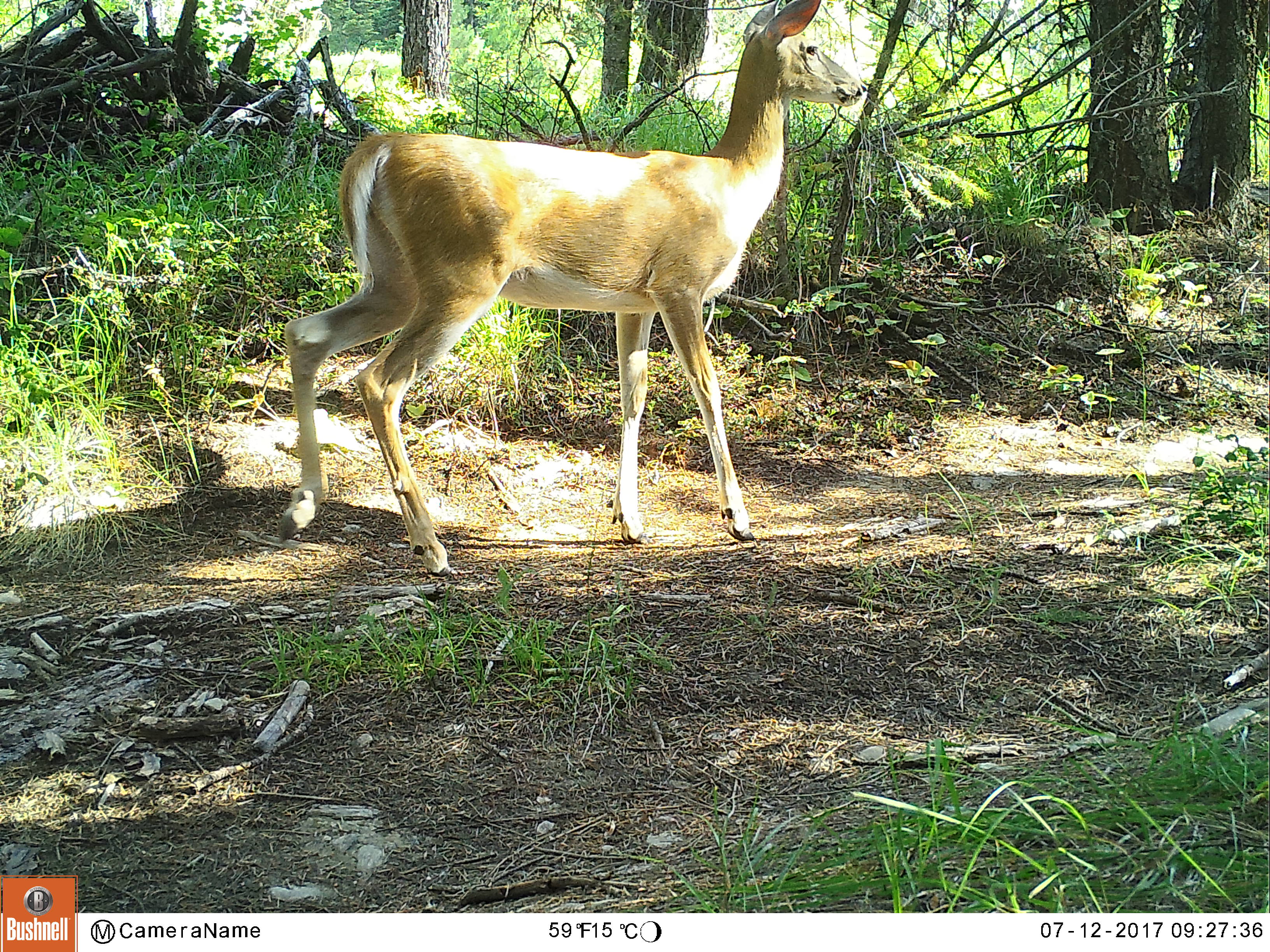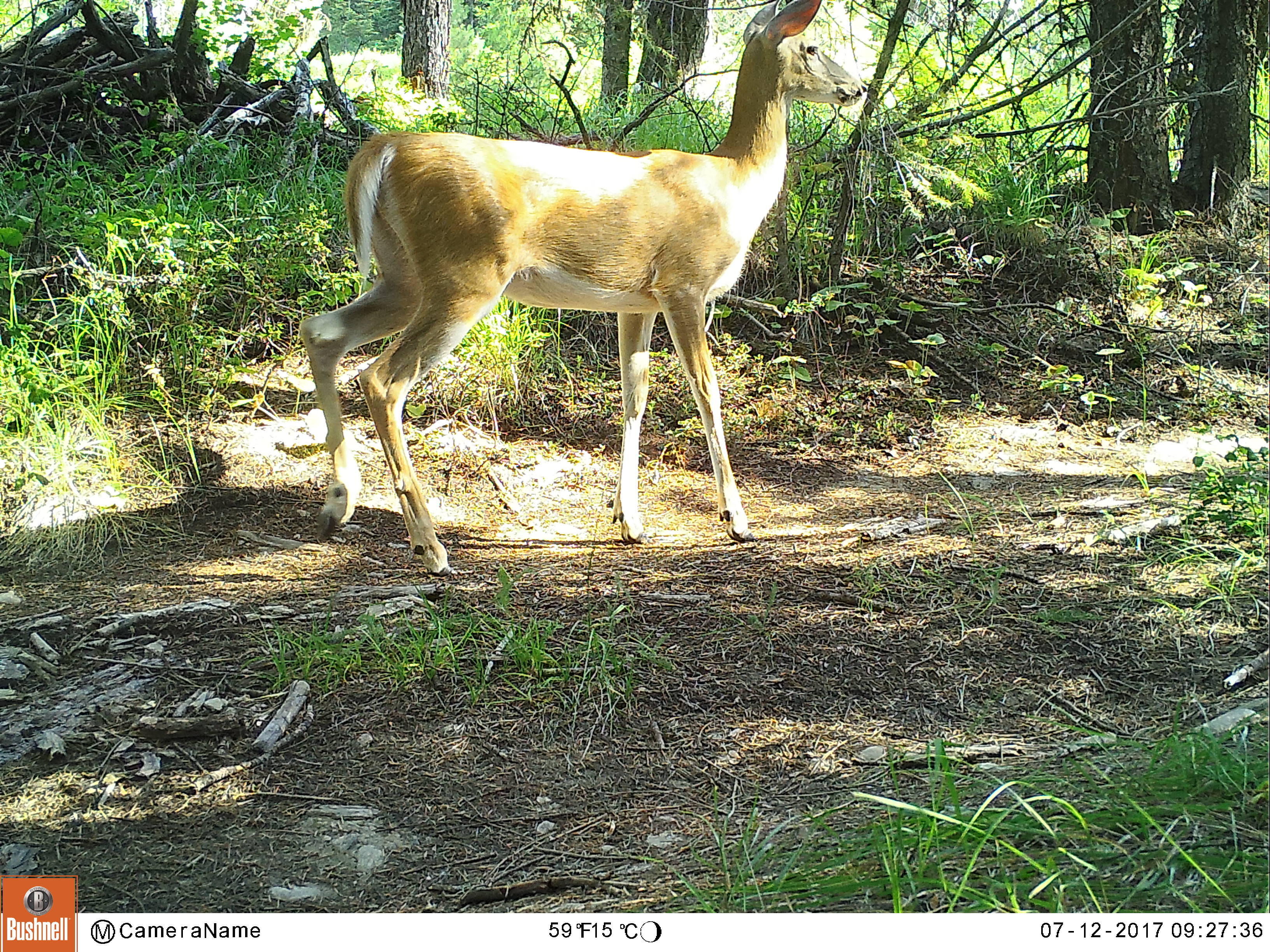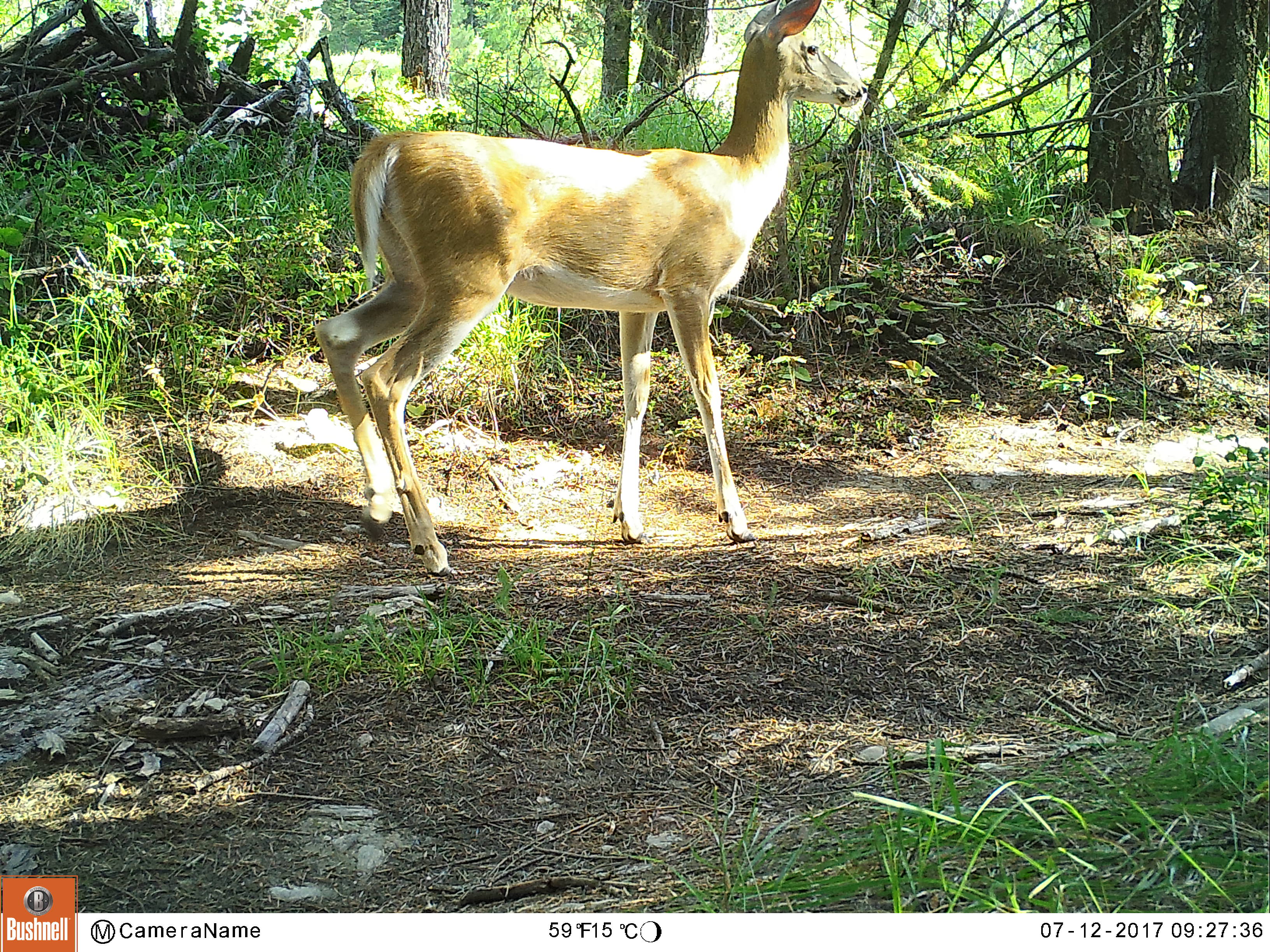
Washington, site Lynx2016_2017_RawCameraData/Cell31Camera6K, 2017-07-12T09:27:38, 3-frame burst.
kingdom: Animalia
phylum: Chordata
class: Mammalia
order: Artiodactyla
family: Cervidae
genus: Odocoileus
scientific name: Odocoileus virginianus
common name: white-tailed deer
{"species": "Odocoileus virginianus (white-tailed deer)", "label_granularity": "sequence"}